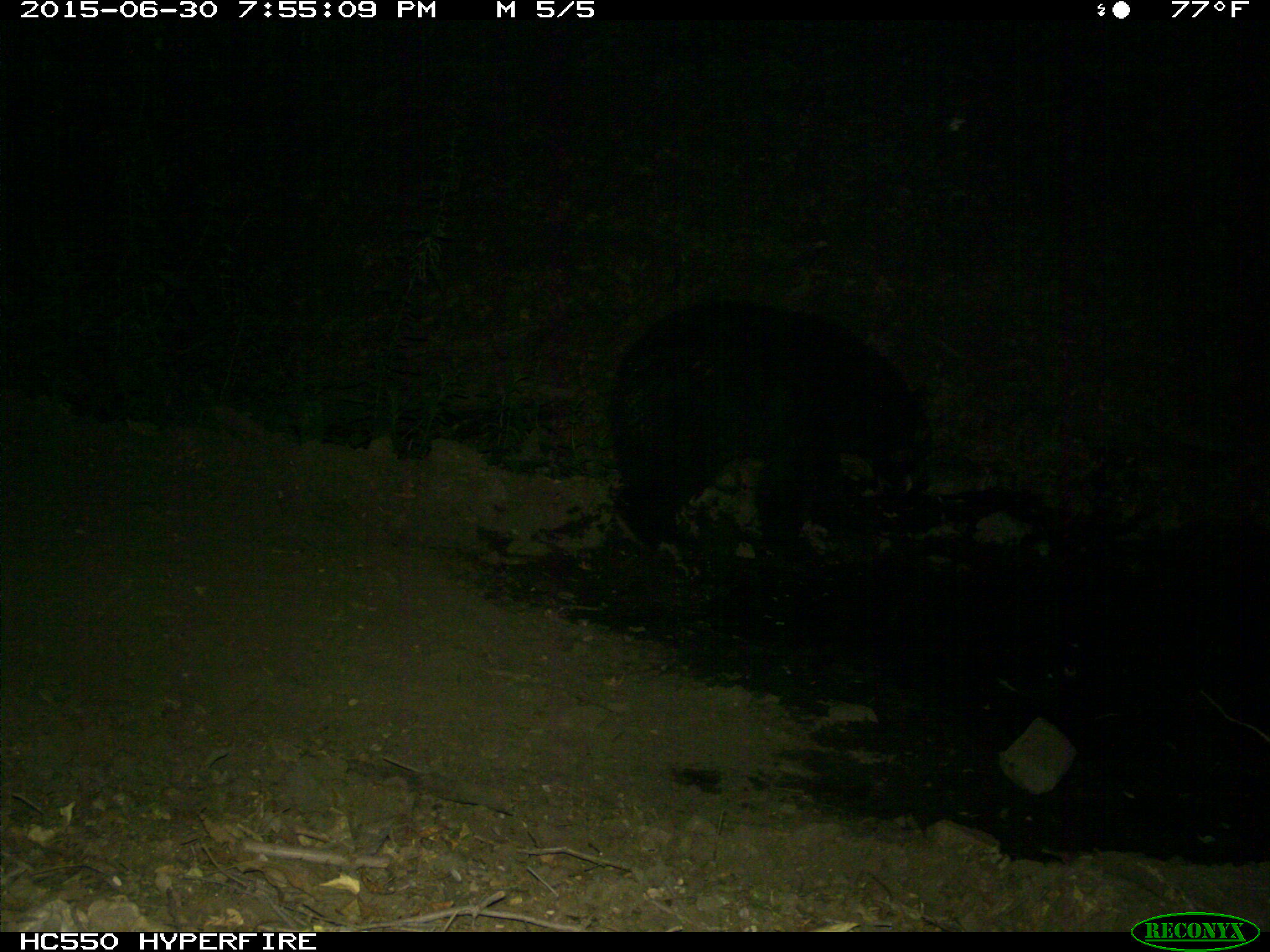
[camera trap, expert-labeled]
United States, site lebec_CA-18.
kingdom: Animalia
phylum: Chordata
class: Mammalia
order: Carnivora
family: Ursidae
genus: Ursus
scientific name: Ursus americanus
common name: american black bear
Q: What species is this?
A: Ursus americanus (american black bear).